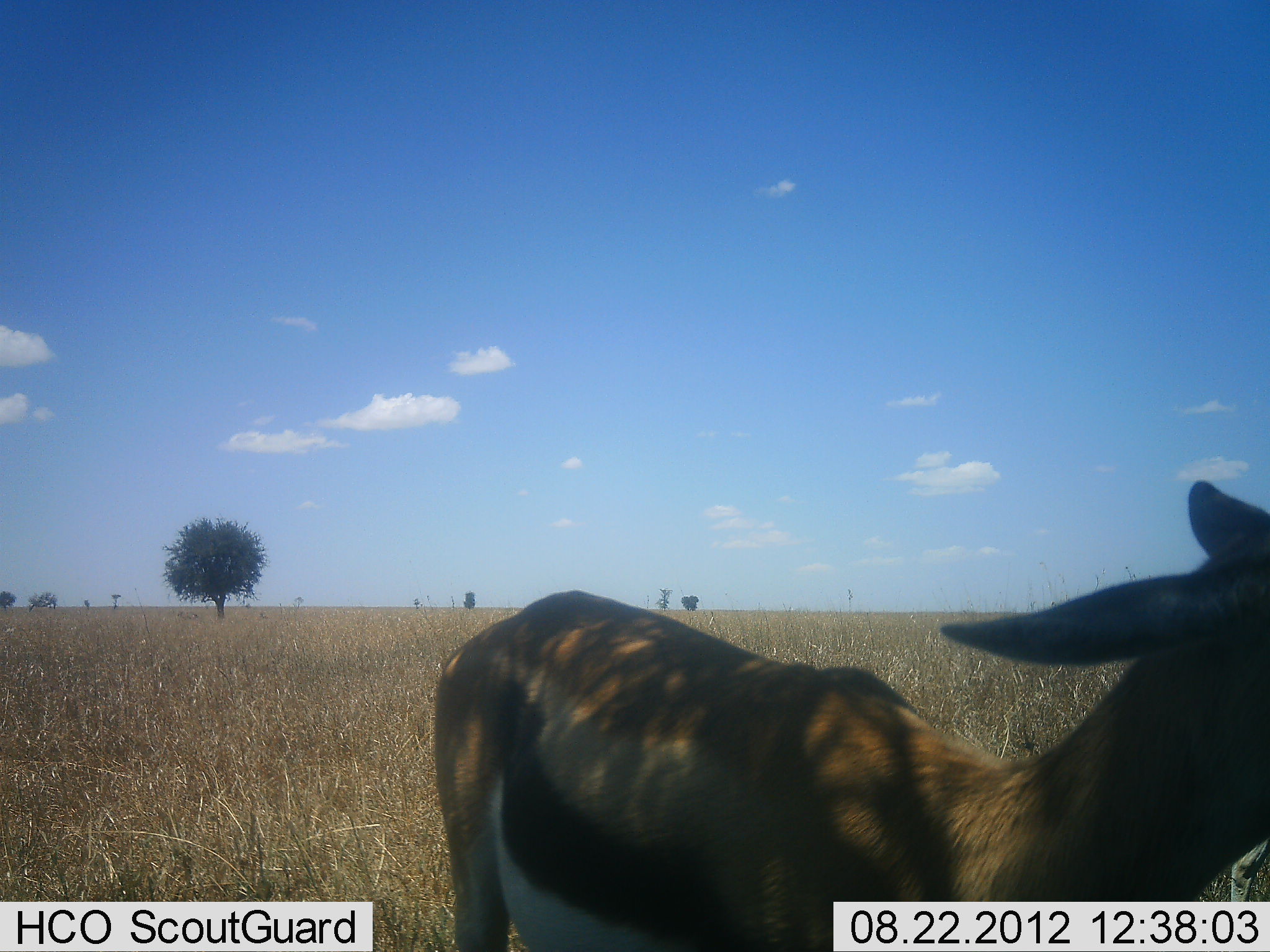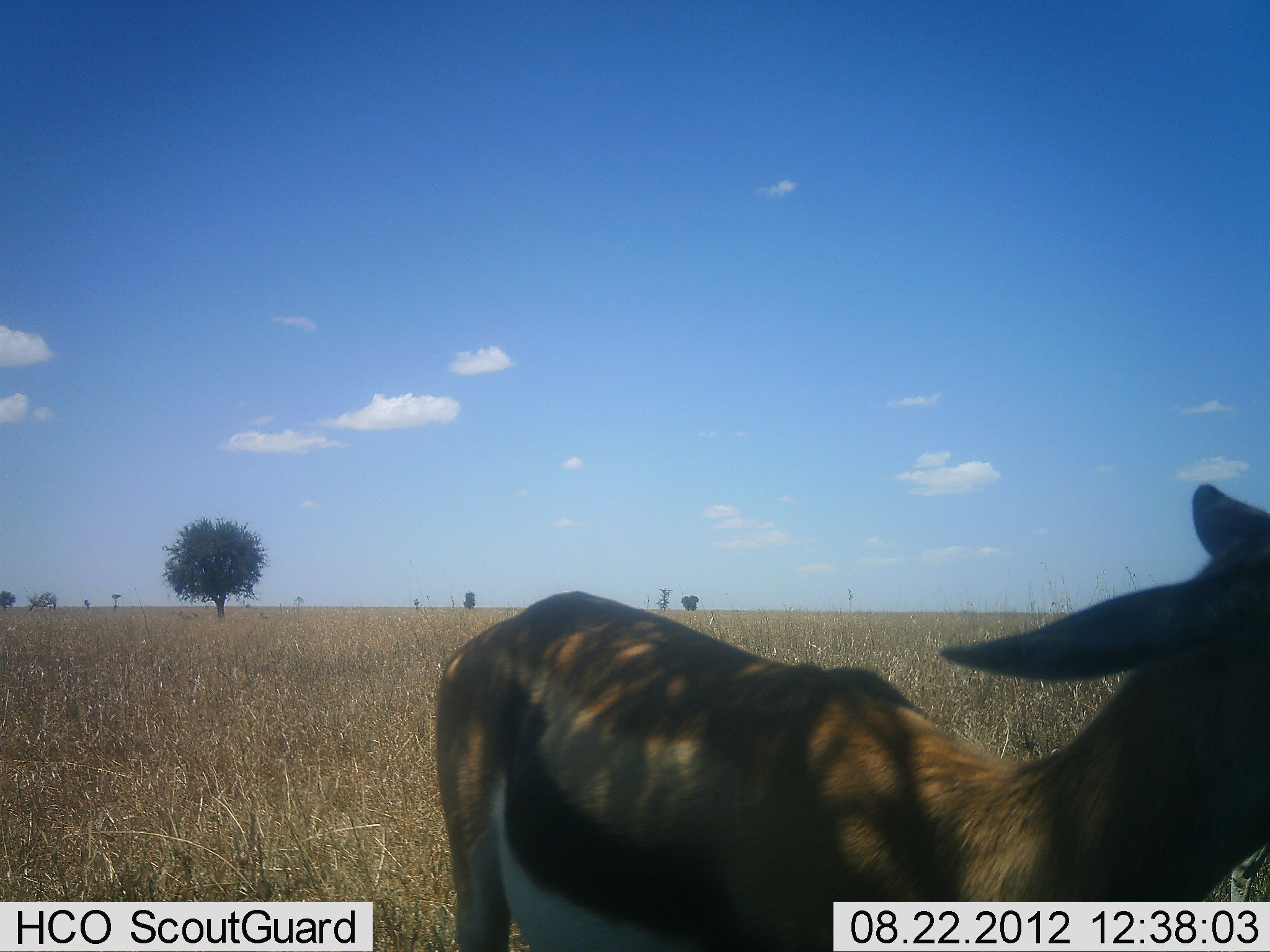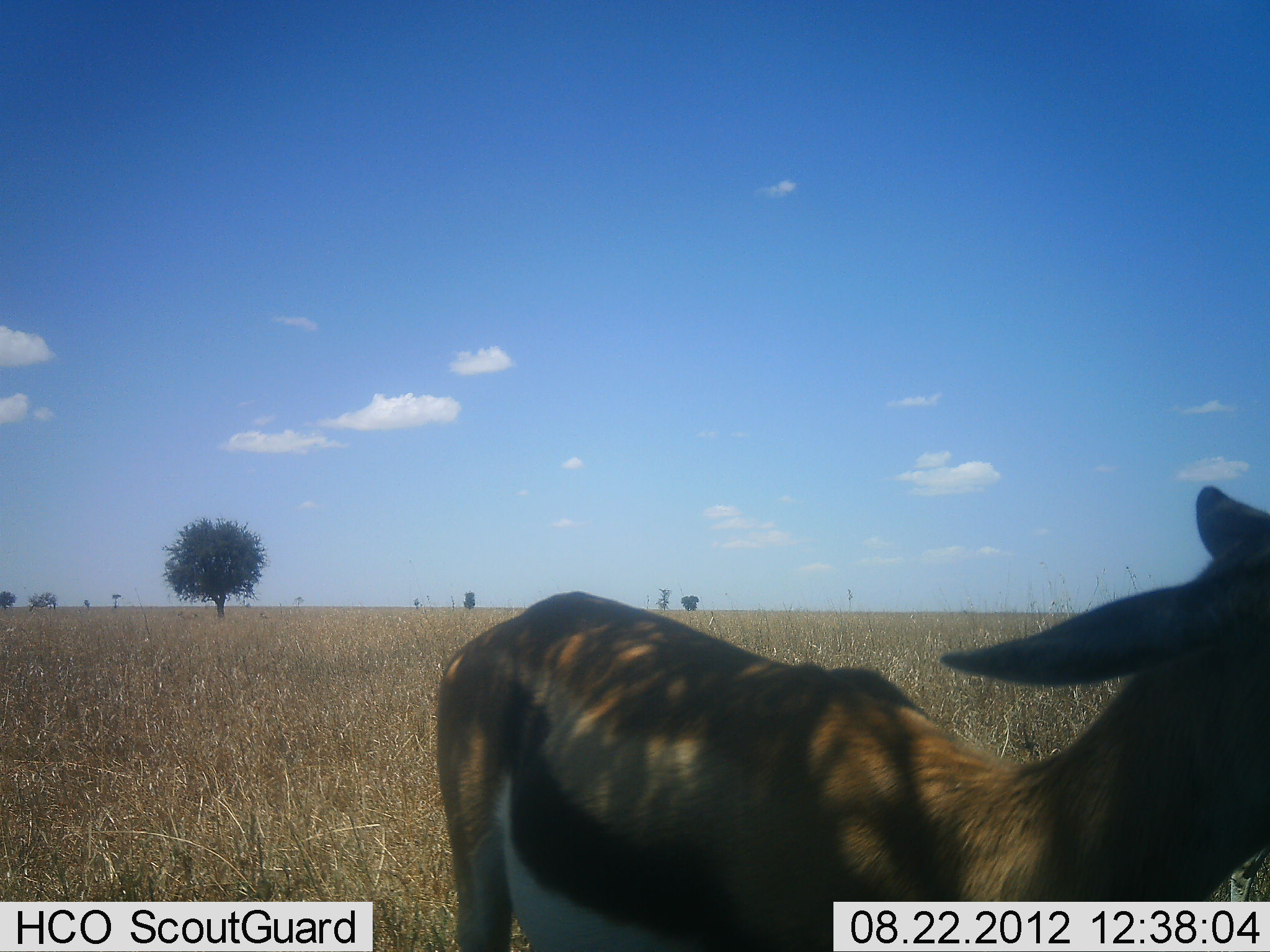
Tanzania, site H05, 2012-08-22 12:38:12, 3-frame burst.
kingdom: Animalia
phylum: Chordata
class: Mammalia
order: Artiodactyla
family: Bovidae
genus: Eudorcas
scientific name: Eudorcas thomsonii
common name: thomson's gazelle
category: gazellethomsons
Gazellethomsons (thomson's gazelle) (Eudorcas thomsonii), count 1. Behavior (volunteer vote fractions): standing 80%, resting 10%, moving 0%, interacting 0%. Young present (vote fraction): 0%. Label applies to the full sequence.